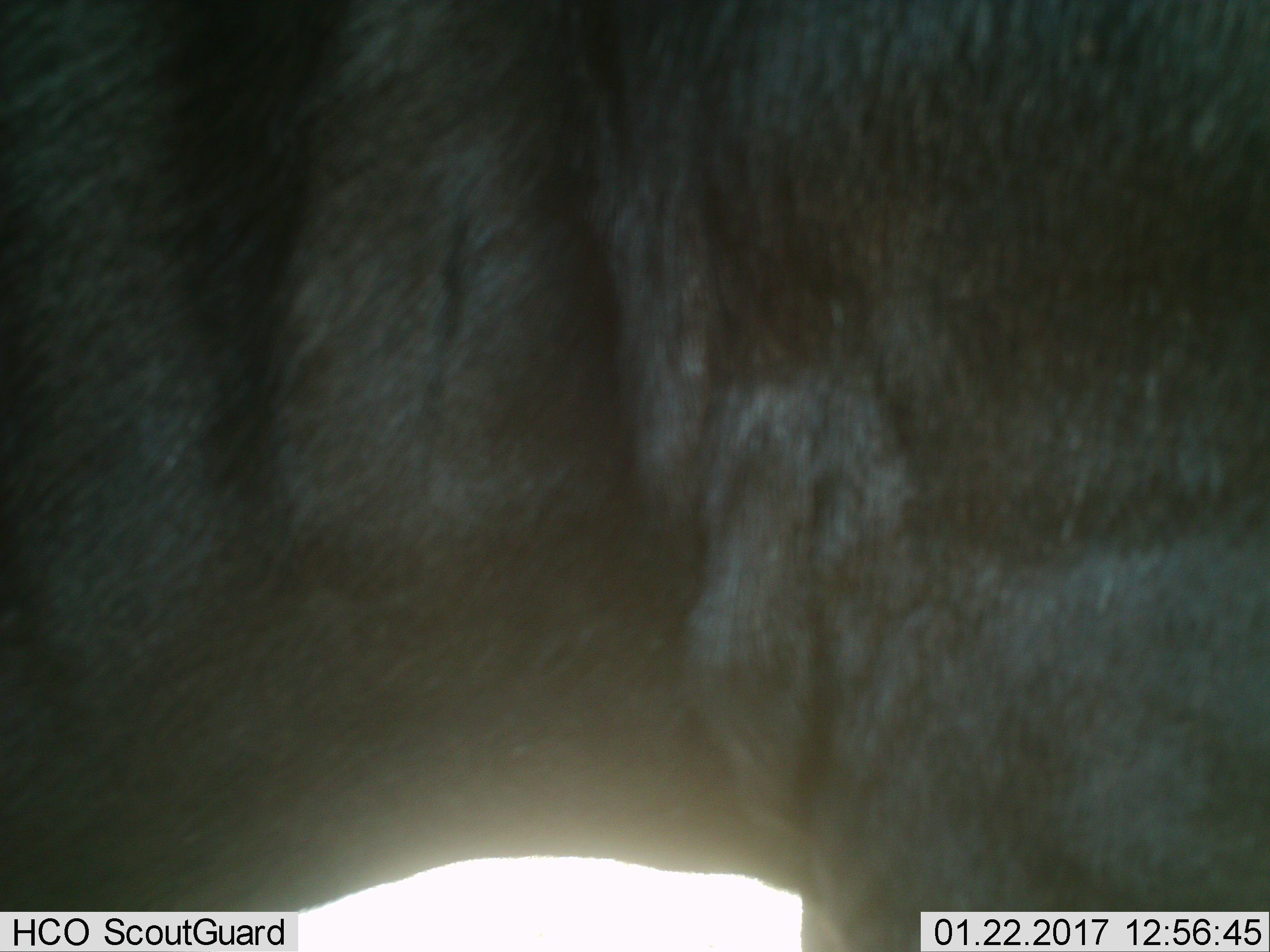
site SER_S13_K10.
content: unidentified animal